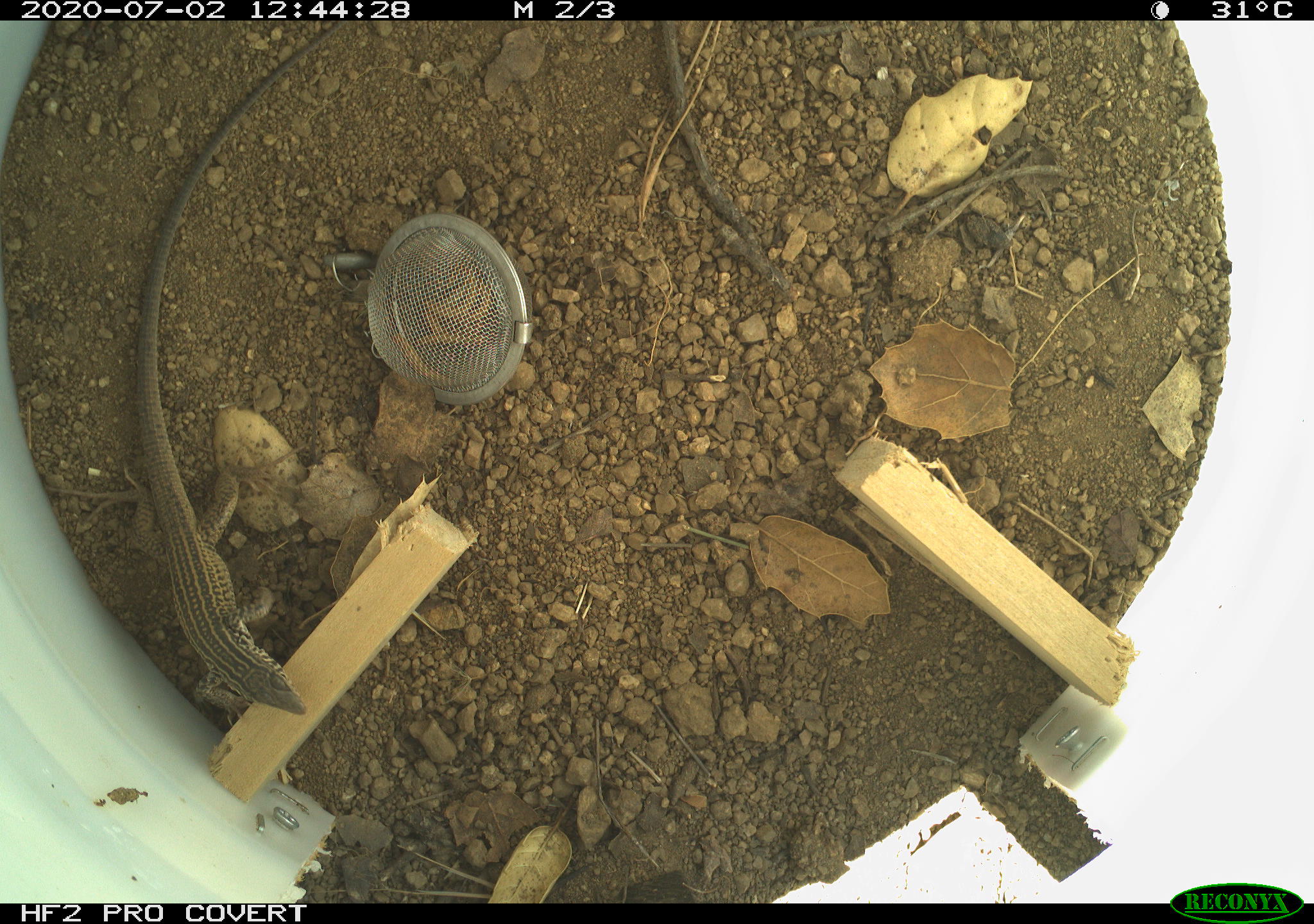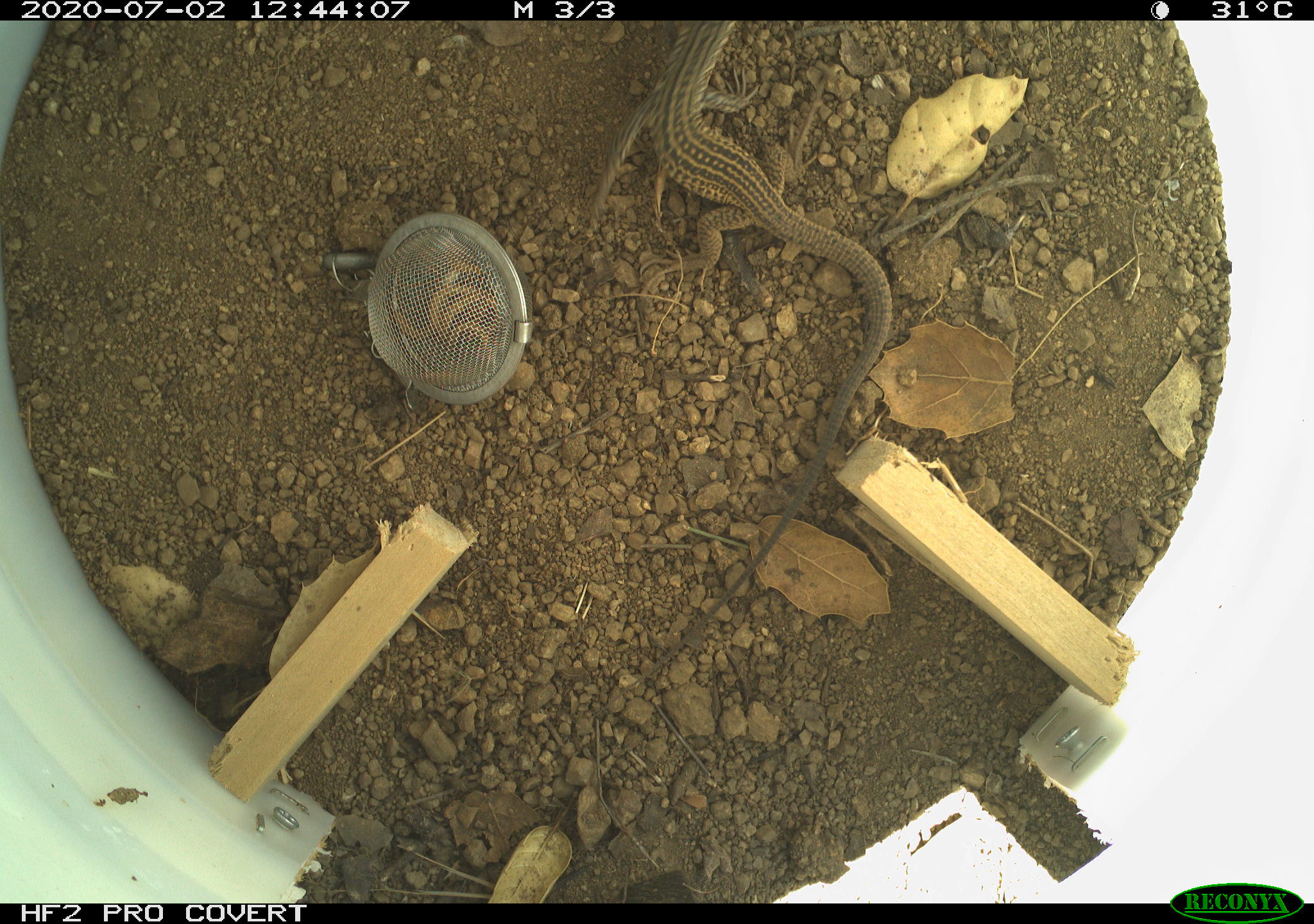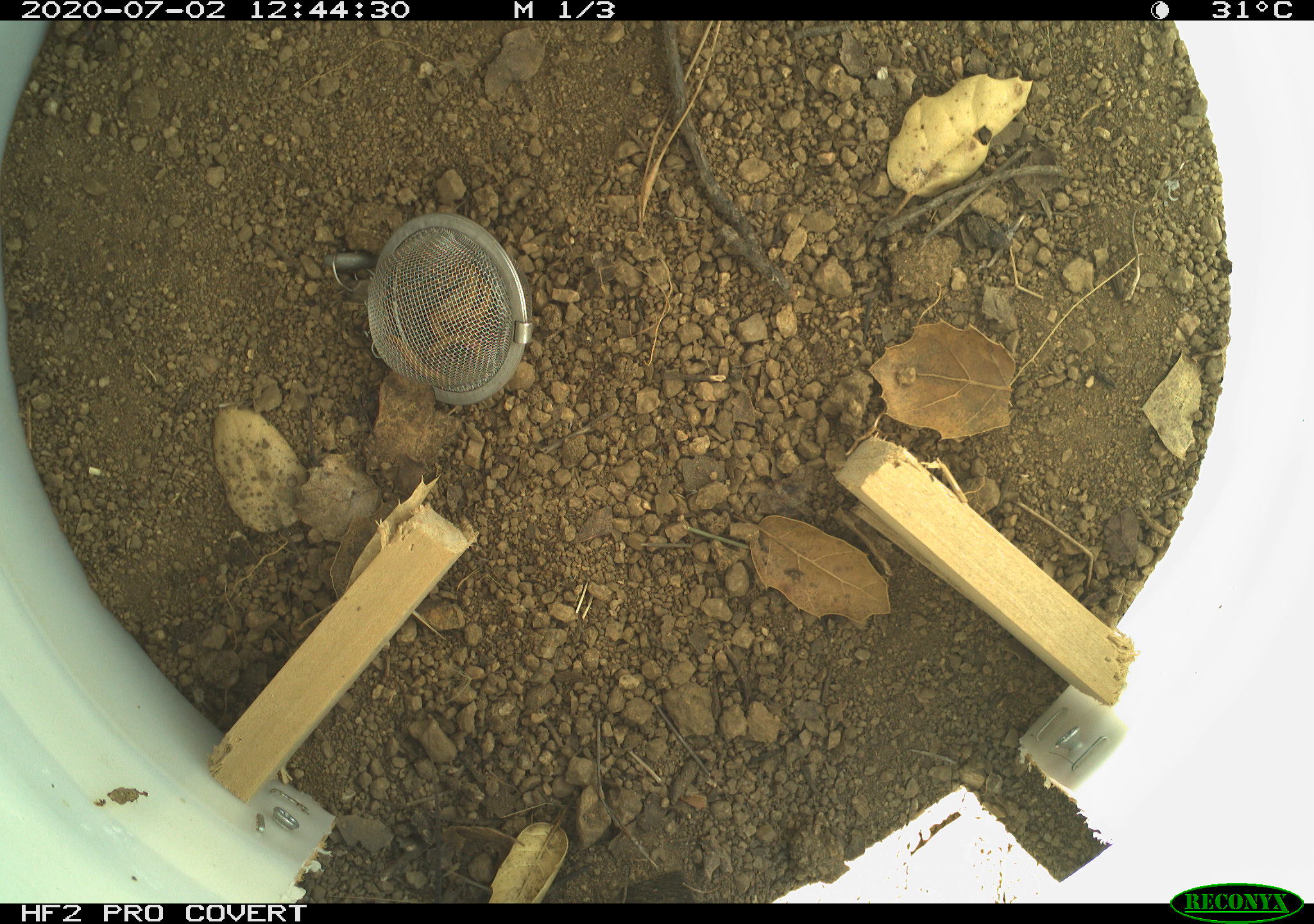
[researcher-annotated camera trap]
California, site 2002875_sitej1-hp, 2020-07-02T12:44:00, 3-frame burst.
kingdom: Animalia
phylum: Chordata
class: Reptilia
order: Squamata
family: Teiidae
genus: Aspidoscelis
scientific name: Aspidoscelis tigris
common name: western whiptail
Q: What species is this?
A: Western whiptail (Aspidoscelis tigris).